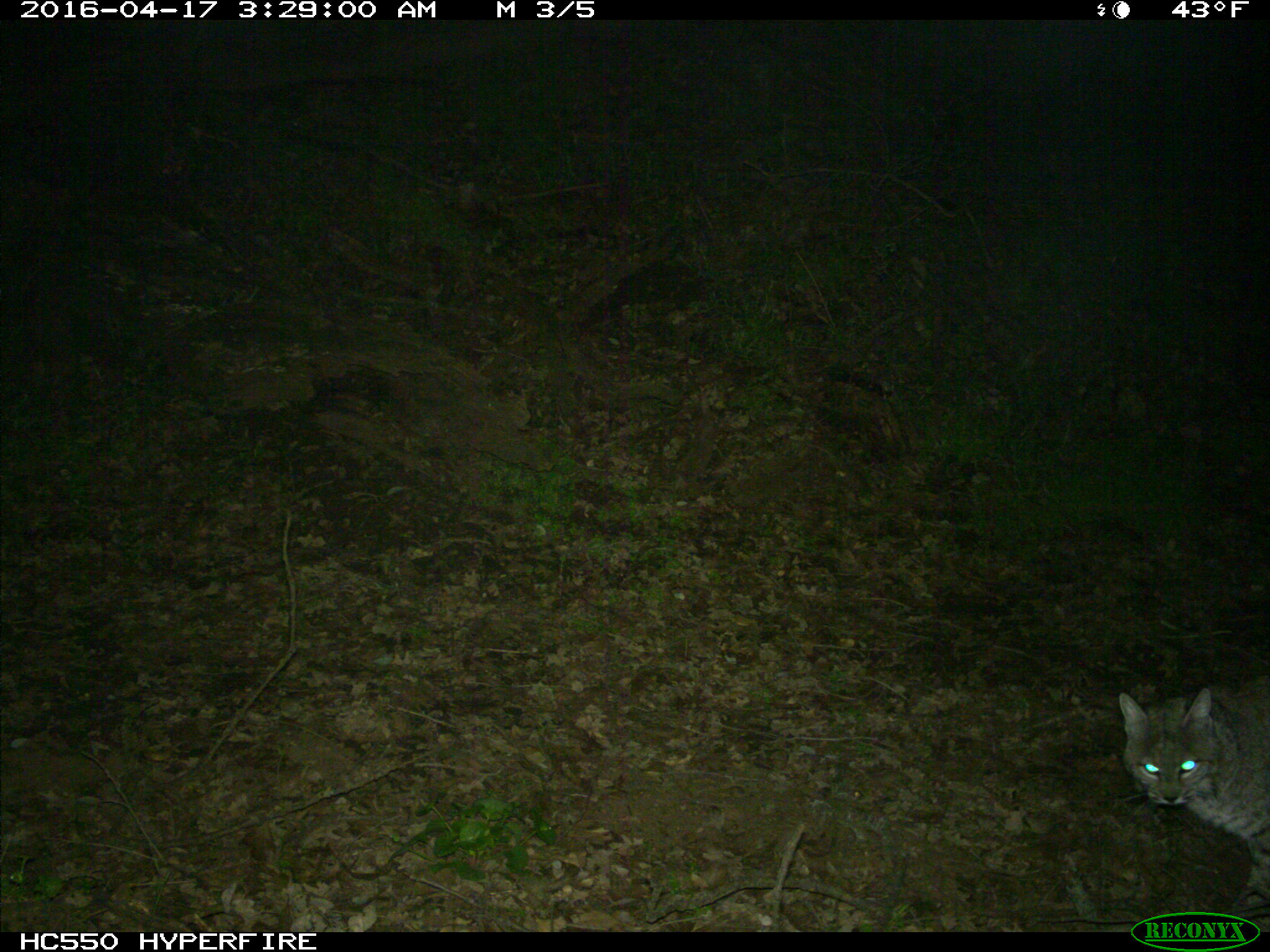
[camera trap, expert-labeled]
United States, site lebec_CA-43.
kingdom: Animalia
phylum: Chordata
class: Mammalia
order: Carnivora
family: Felidae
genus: Lynx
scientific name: Lynx rufus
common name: bobcat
Lynx rufus (bobcat).